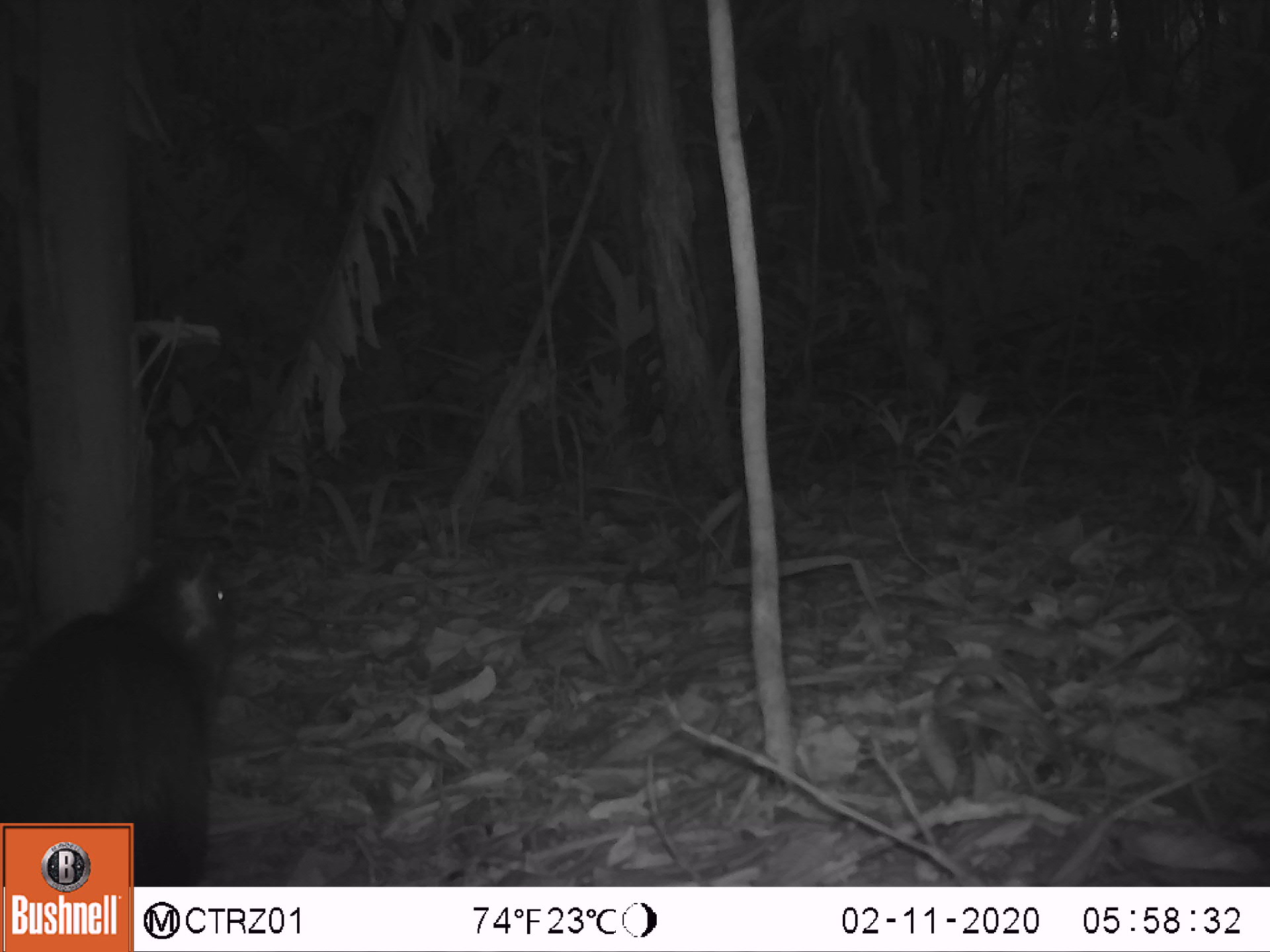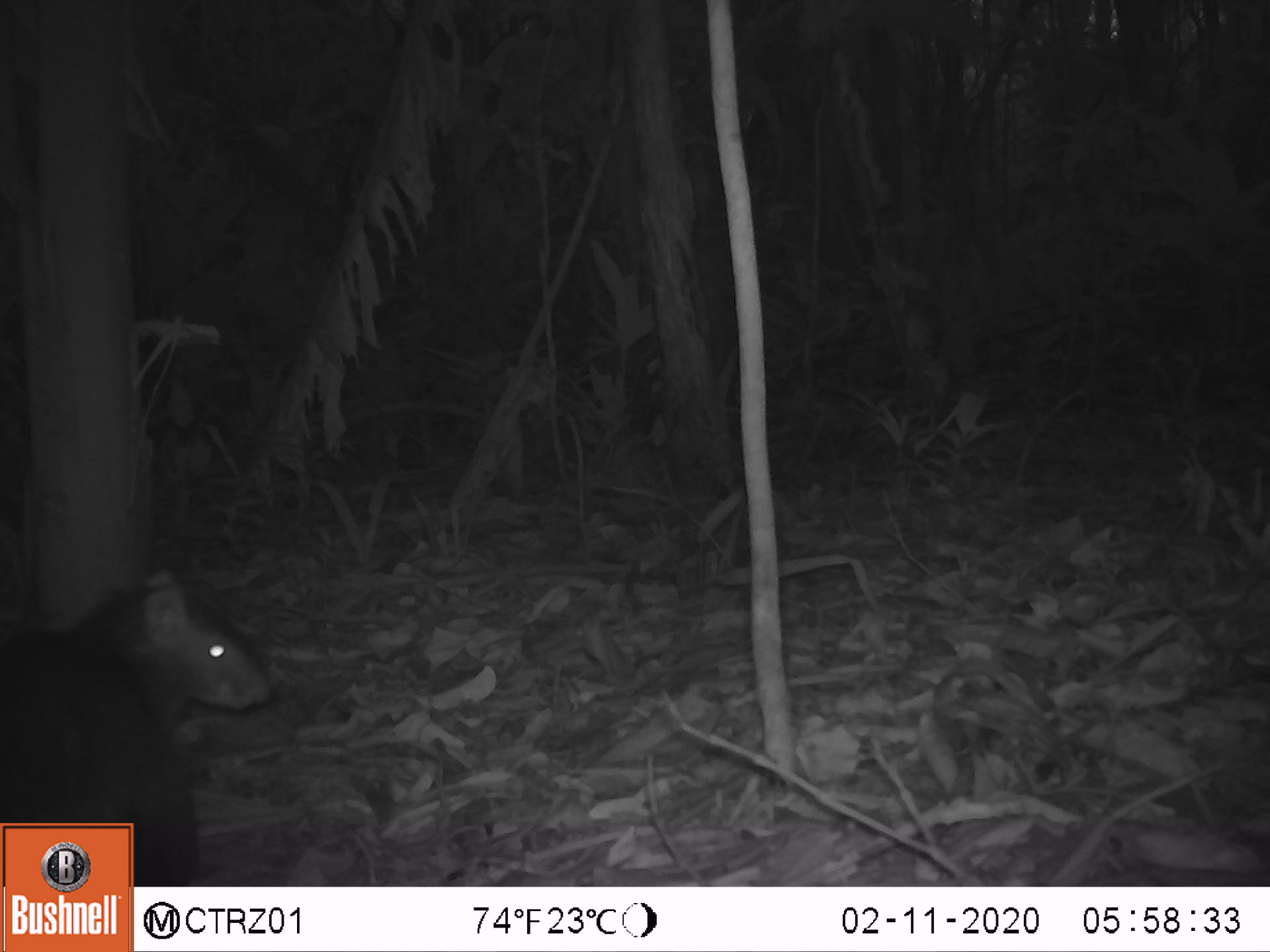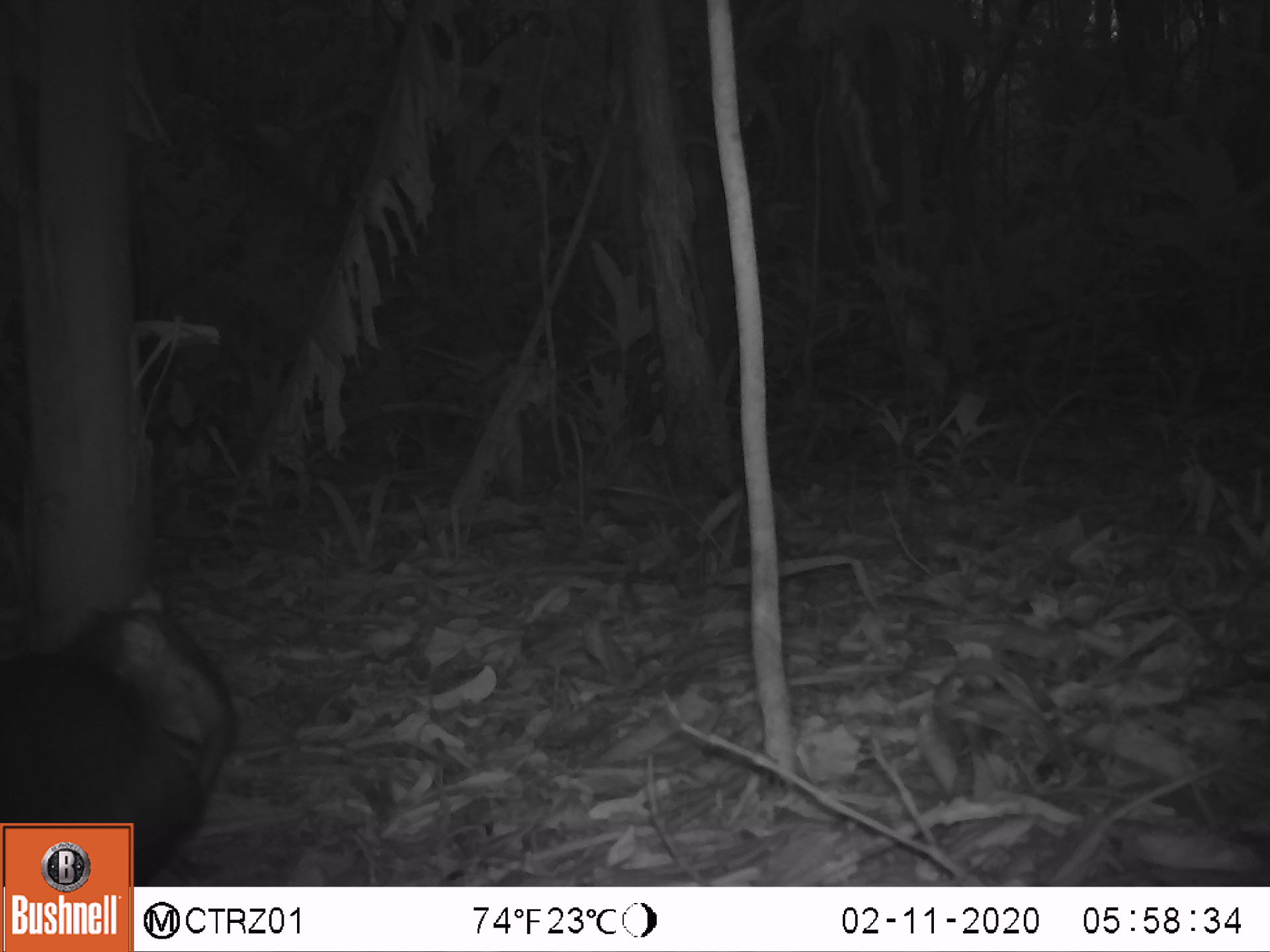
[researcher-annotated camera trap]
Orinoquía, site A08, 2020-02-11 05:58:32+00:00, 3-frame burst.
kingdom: Animalia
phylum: Chordata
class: Mammalia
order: Rodentia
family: Dasyproctidae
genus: Dasyprocta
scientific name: Dasyprocta fuliginosa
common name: black agouti